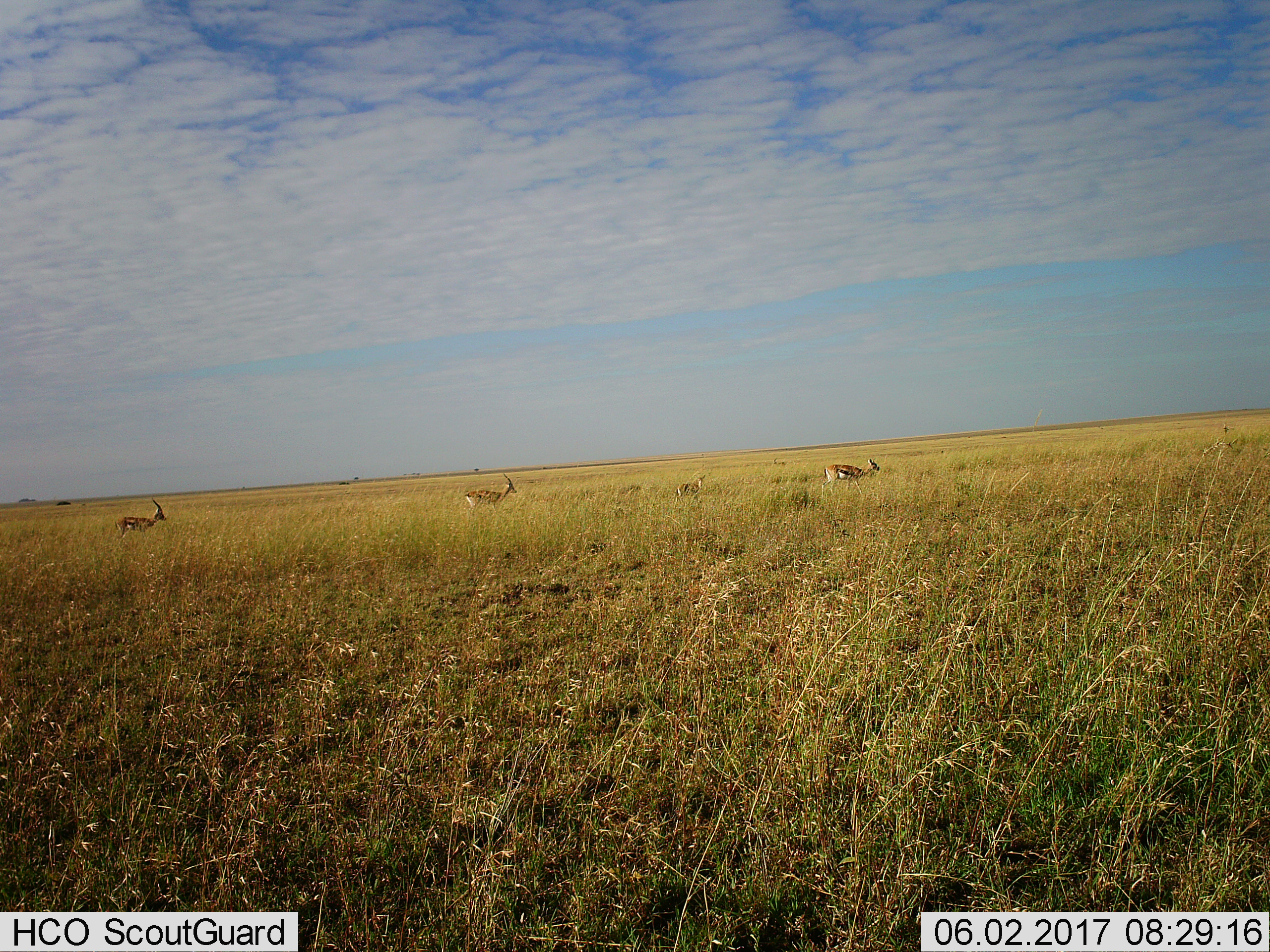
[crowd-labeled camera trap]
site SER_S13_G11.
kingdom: Animalia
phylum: Chordata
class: Mammalia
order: Artiodactyla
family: Bovidae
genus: Eudorcas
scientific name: Eudorcas thomsonii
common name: thomson's gazelle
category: gazellethomsons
Gazellethomsons (thomson's gazelle) (Eudorcas thomsonii), count 4. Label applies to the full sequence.